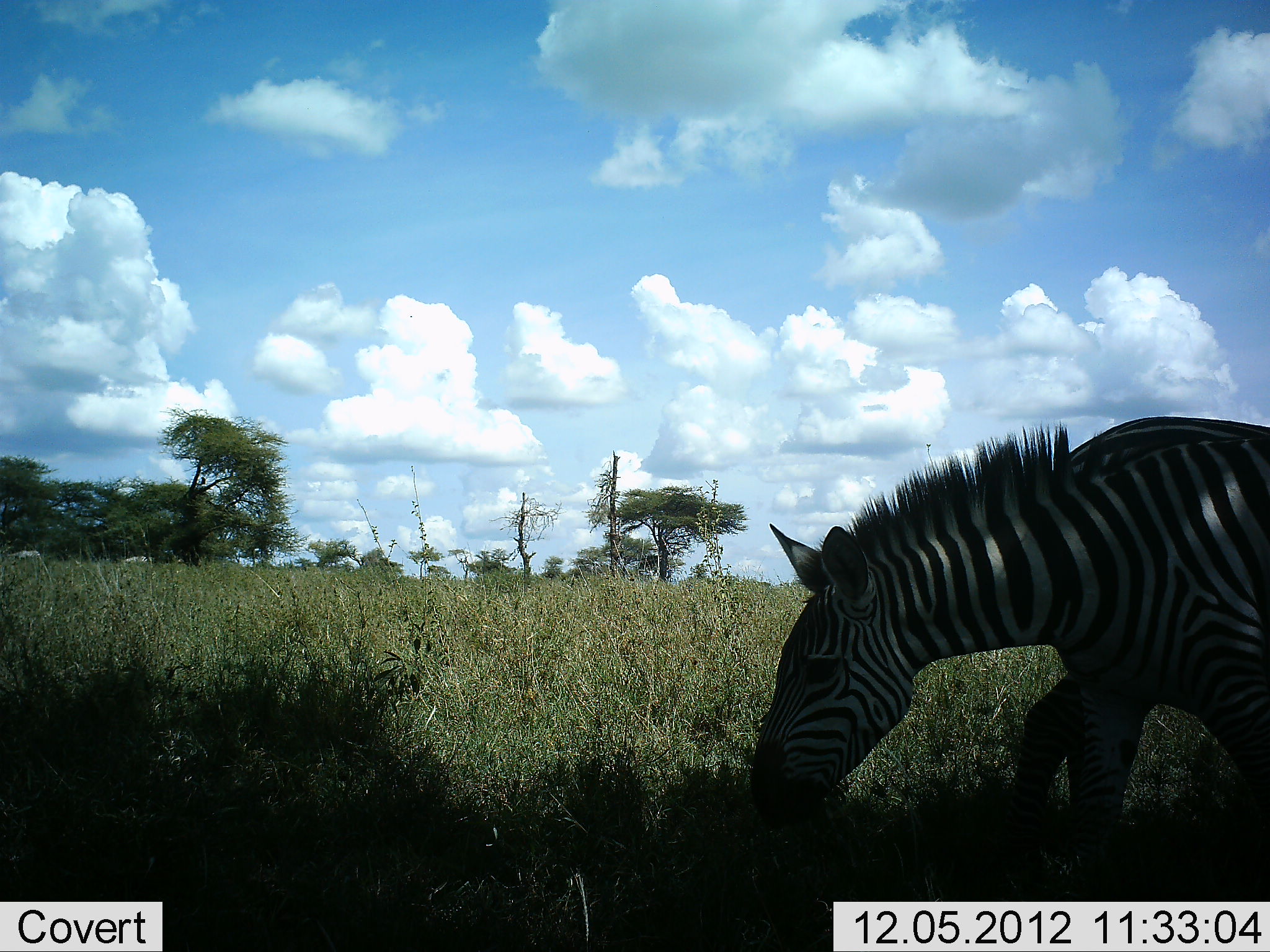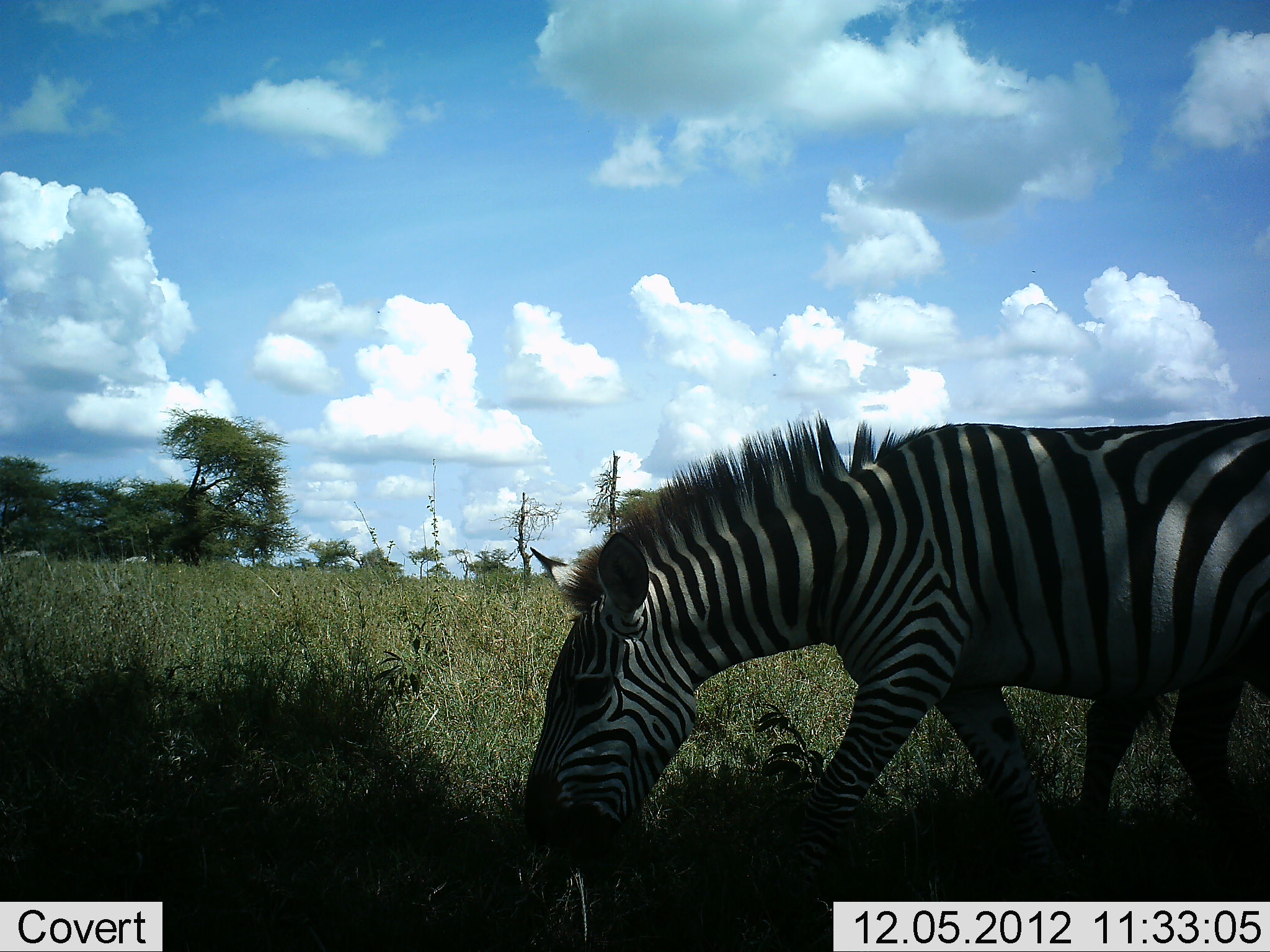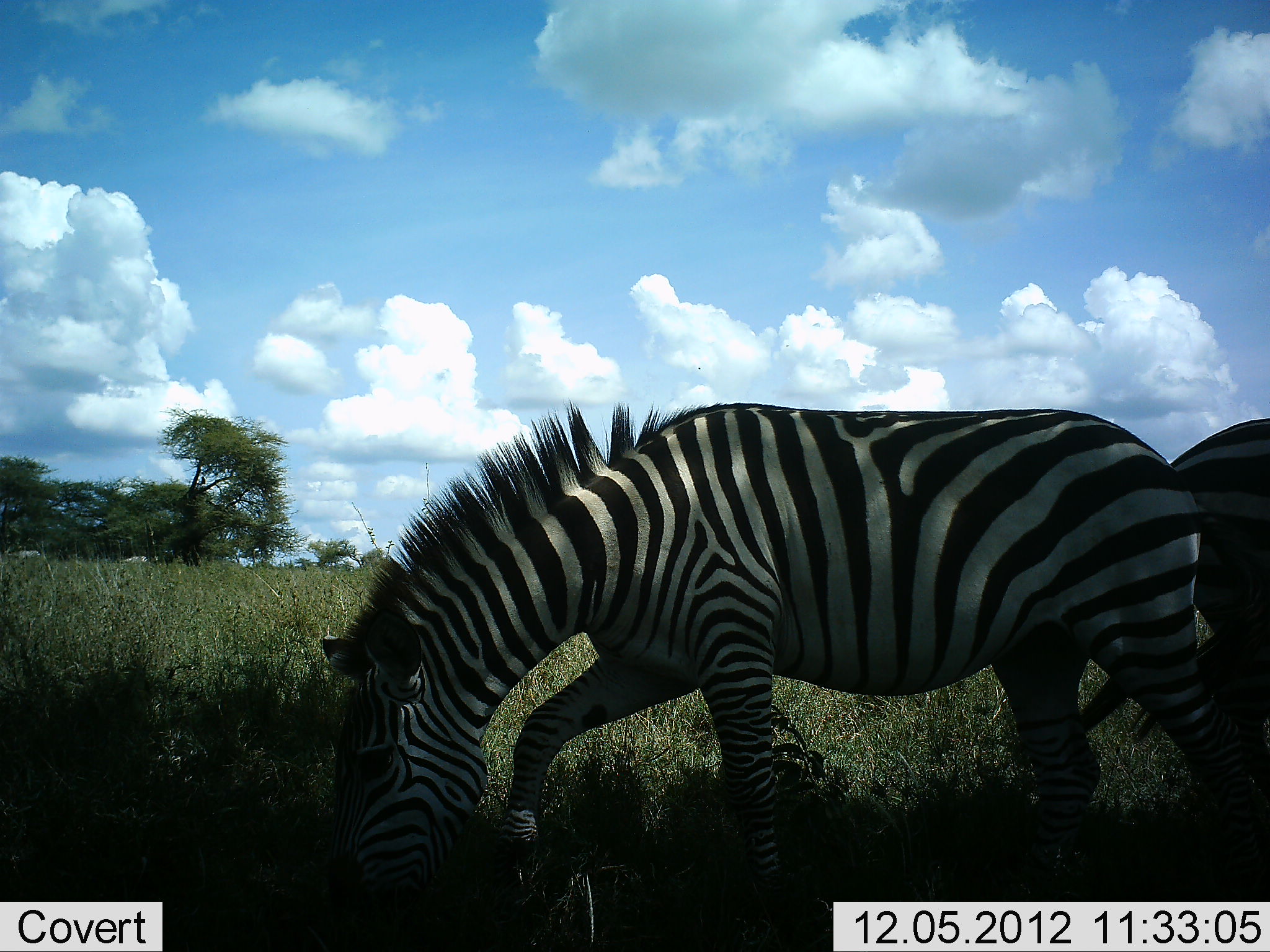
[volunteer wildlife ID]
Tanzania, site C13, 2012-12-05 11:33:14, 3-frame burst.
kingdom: Animalia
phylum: Chordata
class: Mammalia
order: Perissodactyla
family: Equidae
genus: Equus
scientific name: Equus quagga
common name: plains zebra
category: zebra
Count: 2.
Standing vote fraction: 10%.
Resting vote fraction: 0%.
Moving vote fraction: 80%.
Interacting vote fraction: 0%.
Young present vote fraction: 0%.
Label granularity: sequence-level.